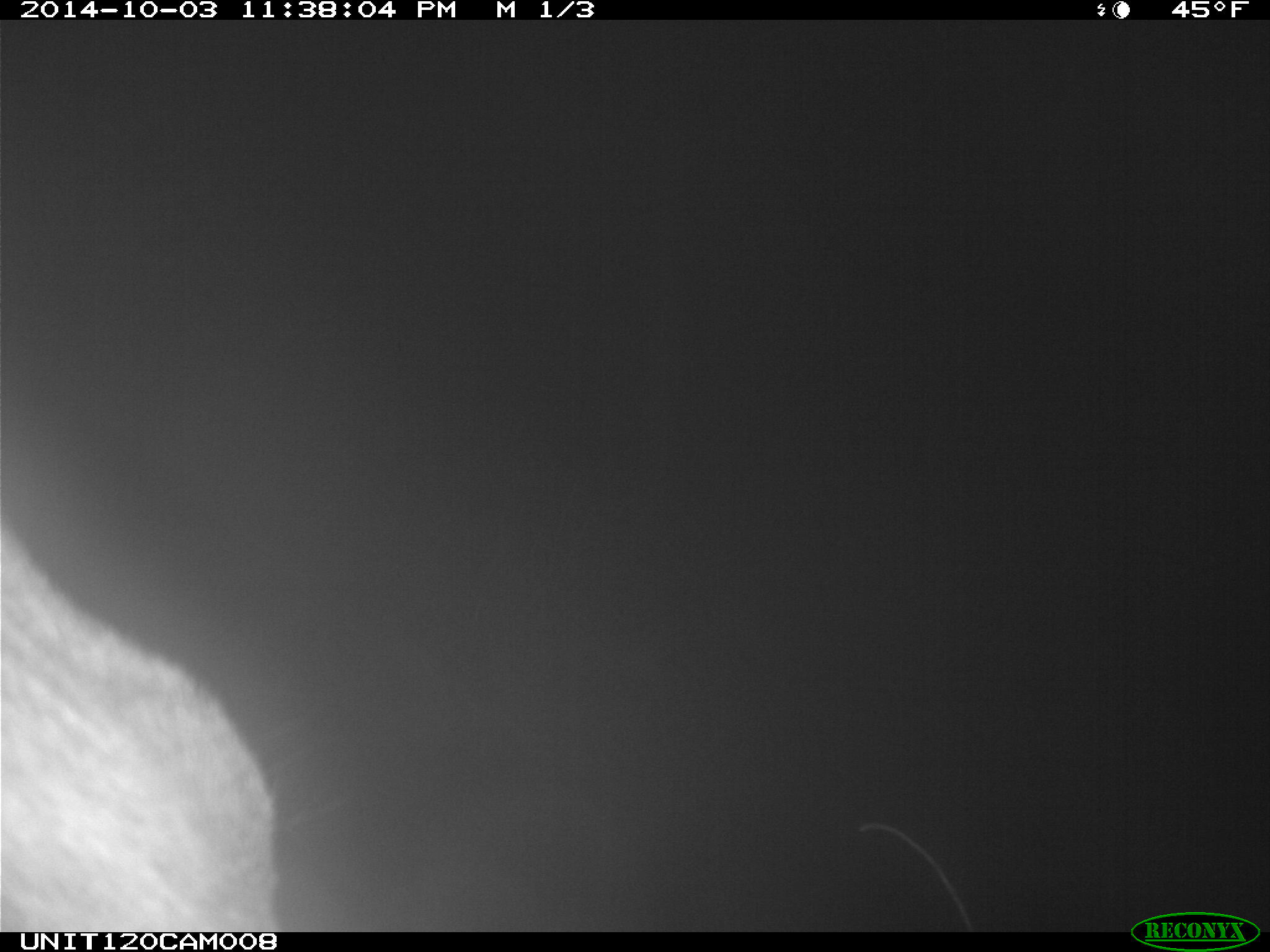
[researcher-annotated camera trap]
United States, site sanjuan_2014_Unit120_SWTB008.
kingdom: Animalia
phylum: Chordata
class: Mammalia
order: Artiodactyla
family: Cervidae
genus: Cervus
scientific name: Cervus elaphus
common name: red deer